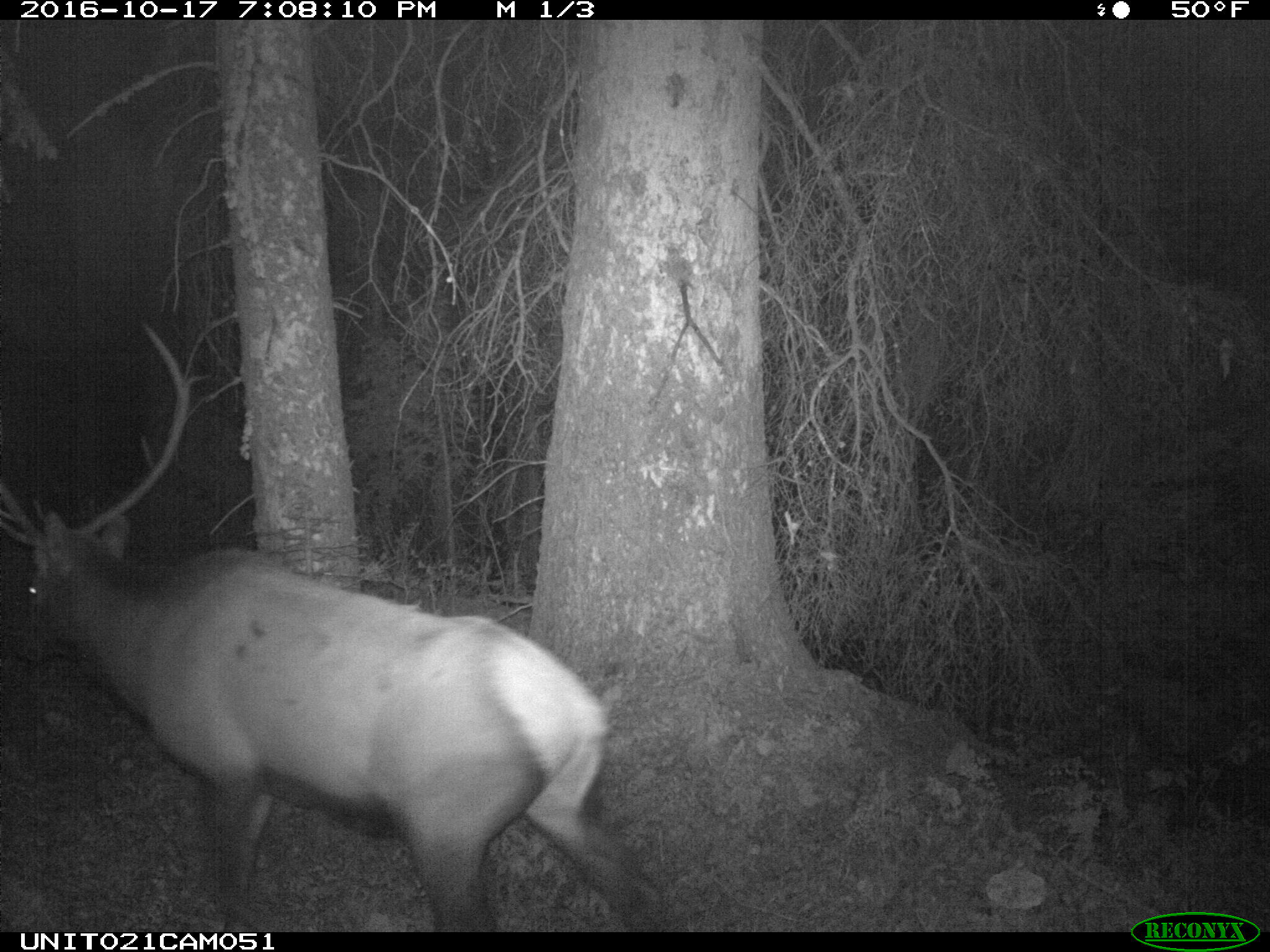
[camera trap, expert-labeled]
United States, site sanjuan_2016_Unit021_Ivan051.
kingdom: Animalia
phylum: Chordata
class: Mammalia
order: Artiodactyla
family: Cervidae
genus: Cervus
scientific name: Cervus elaphus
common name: red deer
Cervus elaphus (red deer).